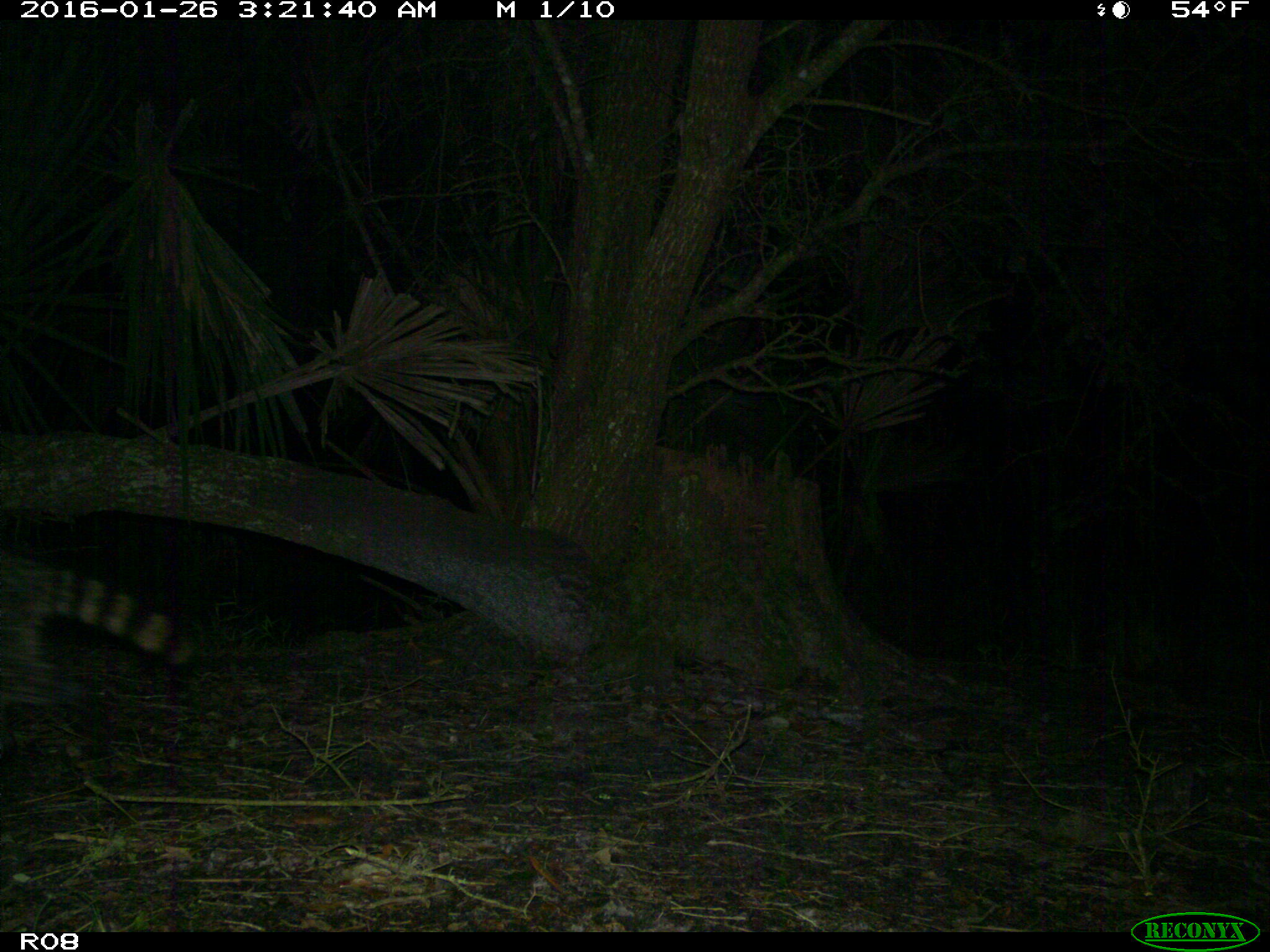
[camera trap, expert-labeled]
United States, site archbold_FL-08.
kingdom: Animalia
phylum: Chordata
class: Mammalia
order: Carnivora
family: Procyonidae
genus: Procyon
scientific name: Procyon lotor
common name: common raccoon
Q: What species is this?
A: Procyon lotor (common raccoon).